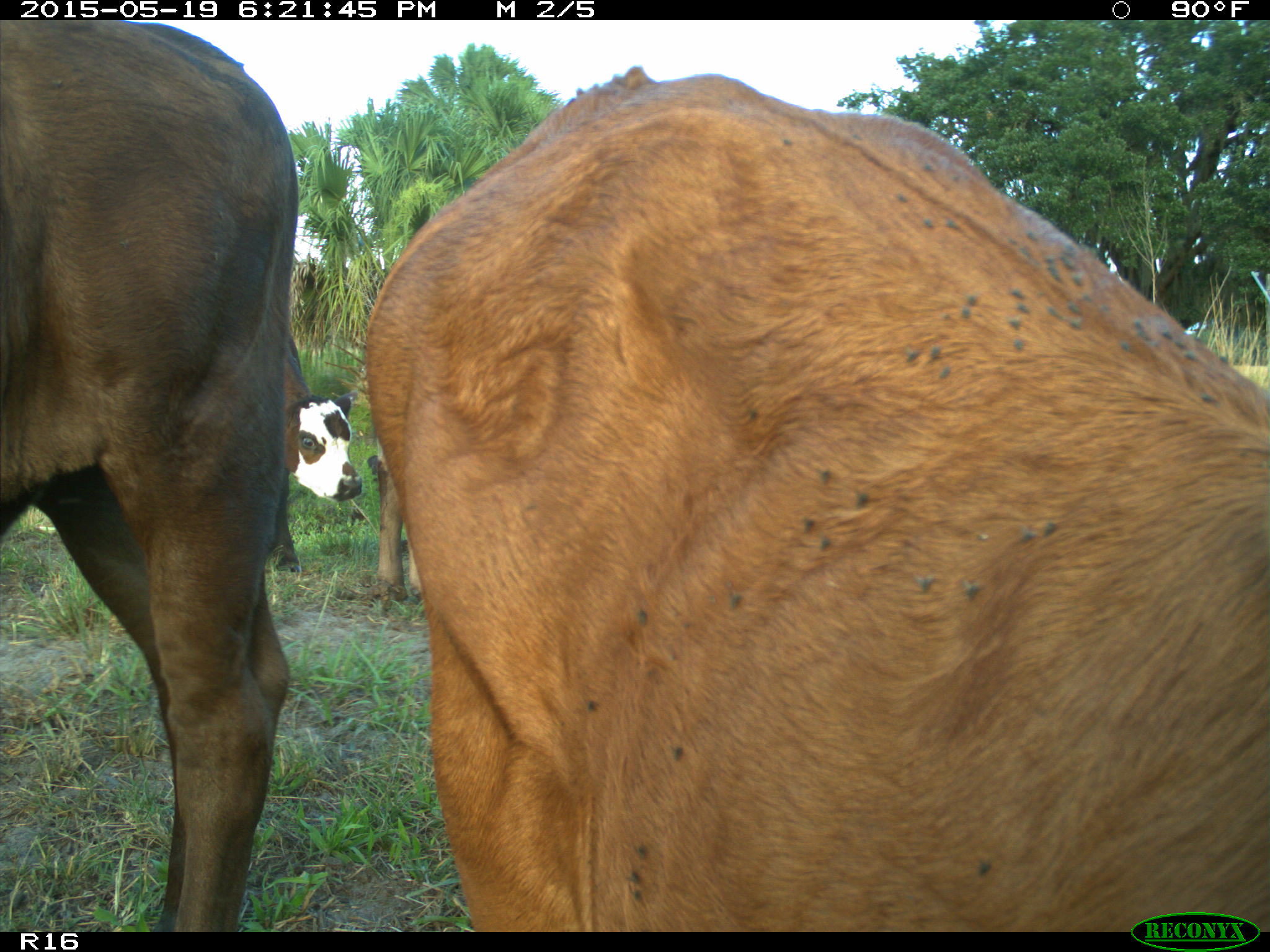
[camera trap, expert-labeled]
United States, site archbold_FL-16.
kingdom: Animalia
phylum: Chordata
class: Mammalia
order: Artiodactyla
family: Bovidae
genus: Bos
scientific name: Bos taurus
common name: domestic cow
Bos taurus (domestic cow).